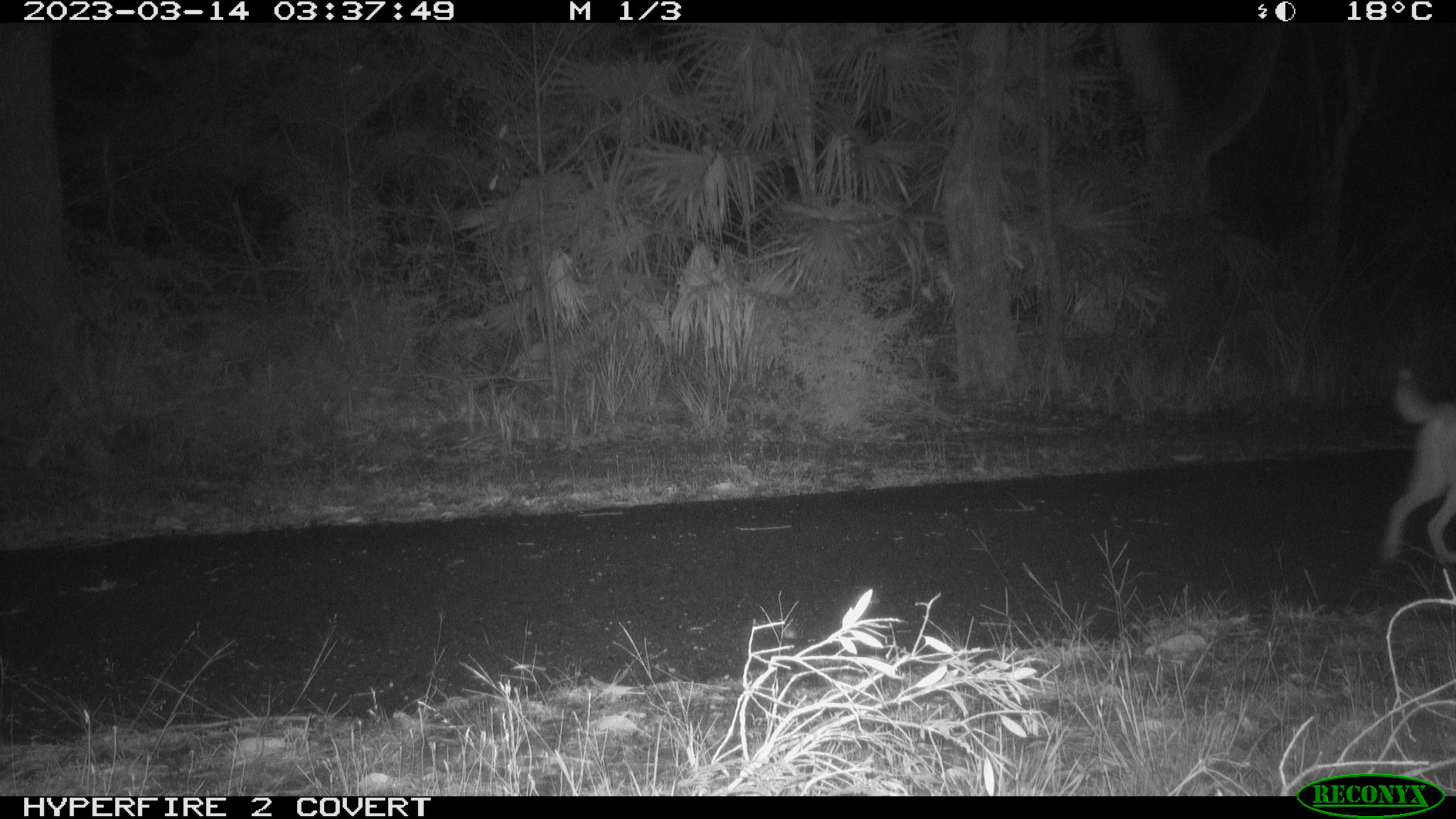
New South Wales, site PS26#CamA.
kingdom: Animalia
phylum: Chordata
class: Mammalia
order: Carnivora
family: Canidae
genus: Canis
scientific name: Canis familiaris dingo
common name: dingo